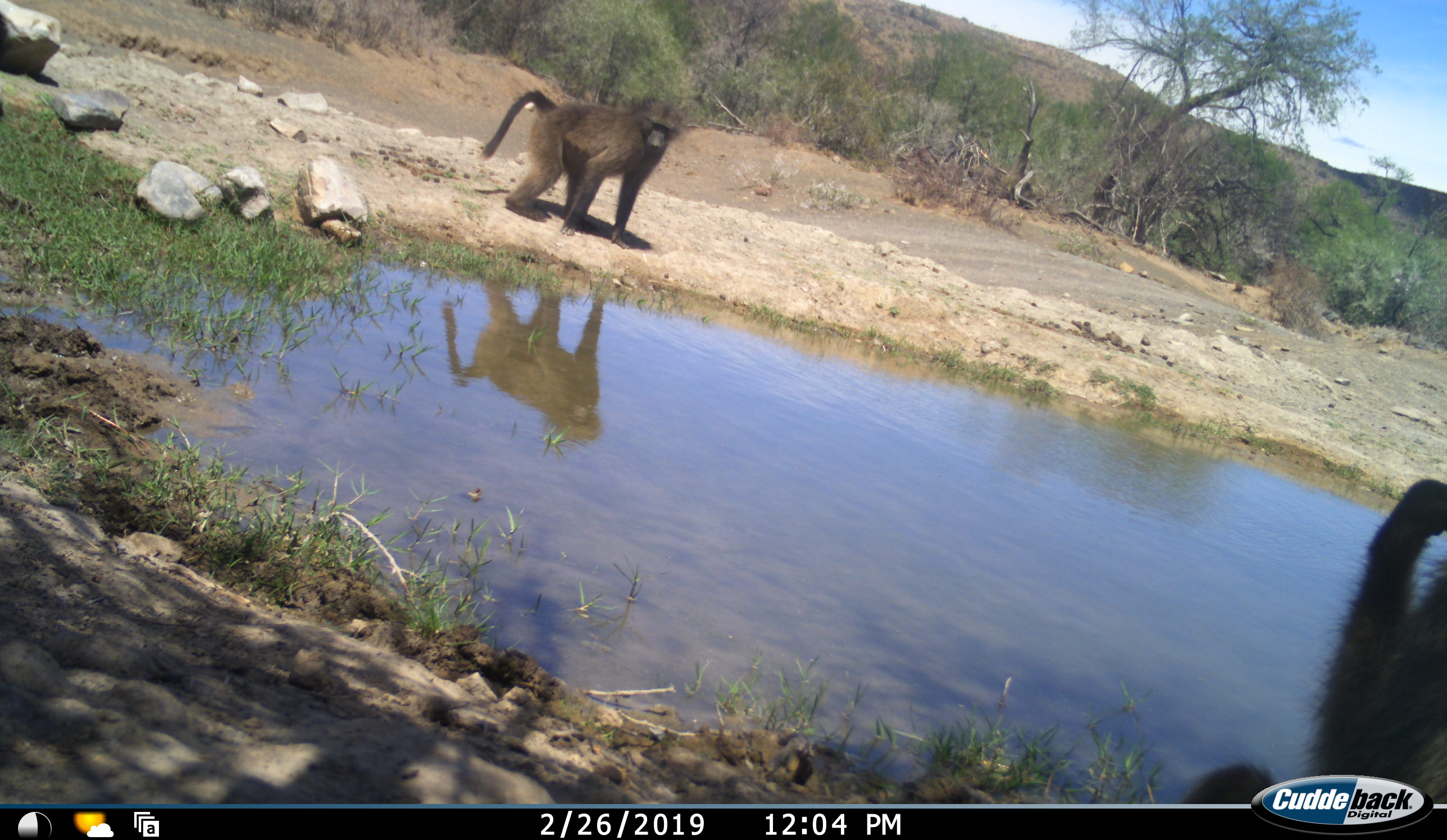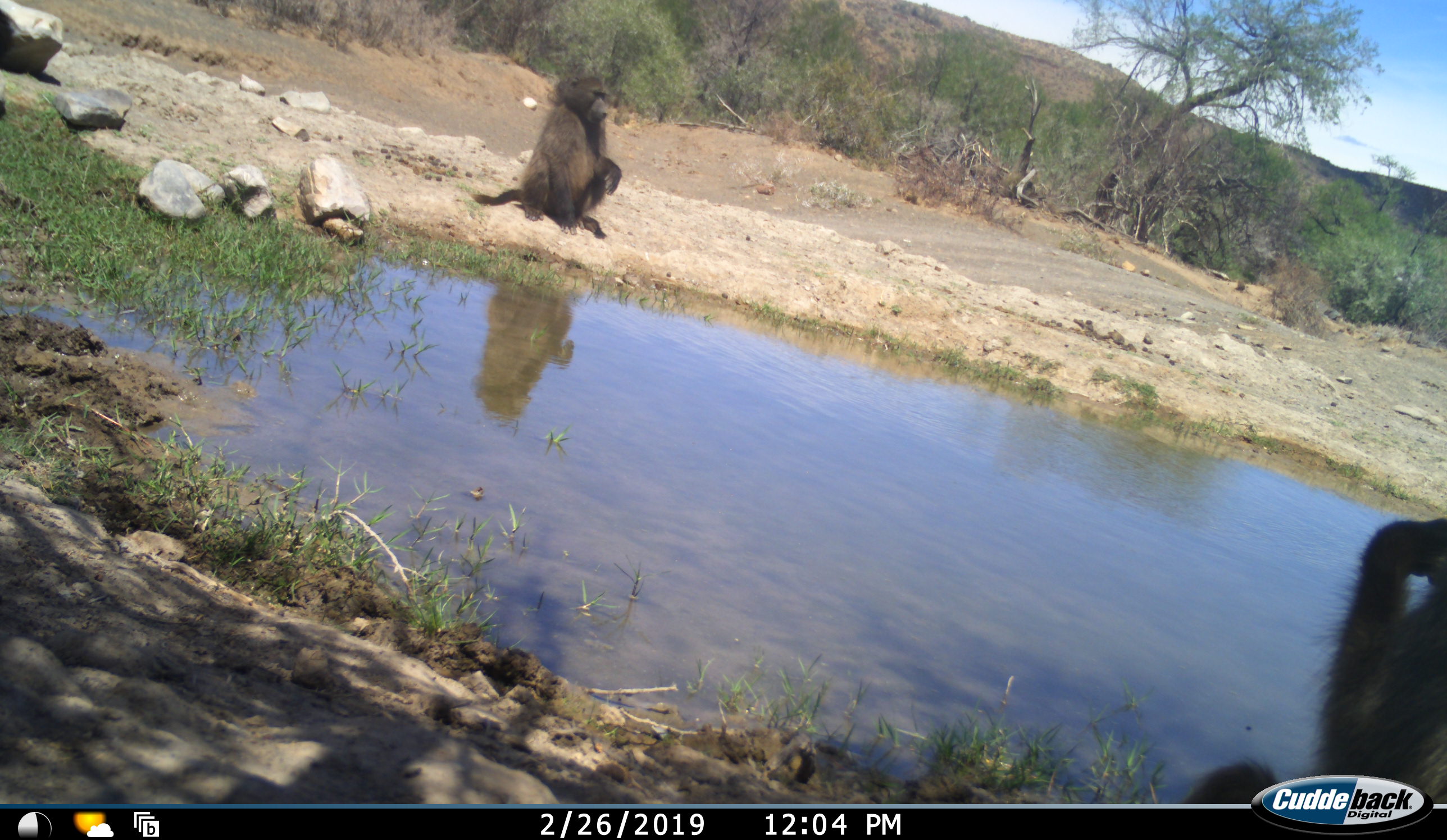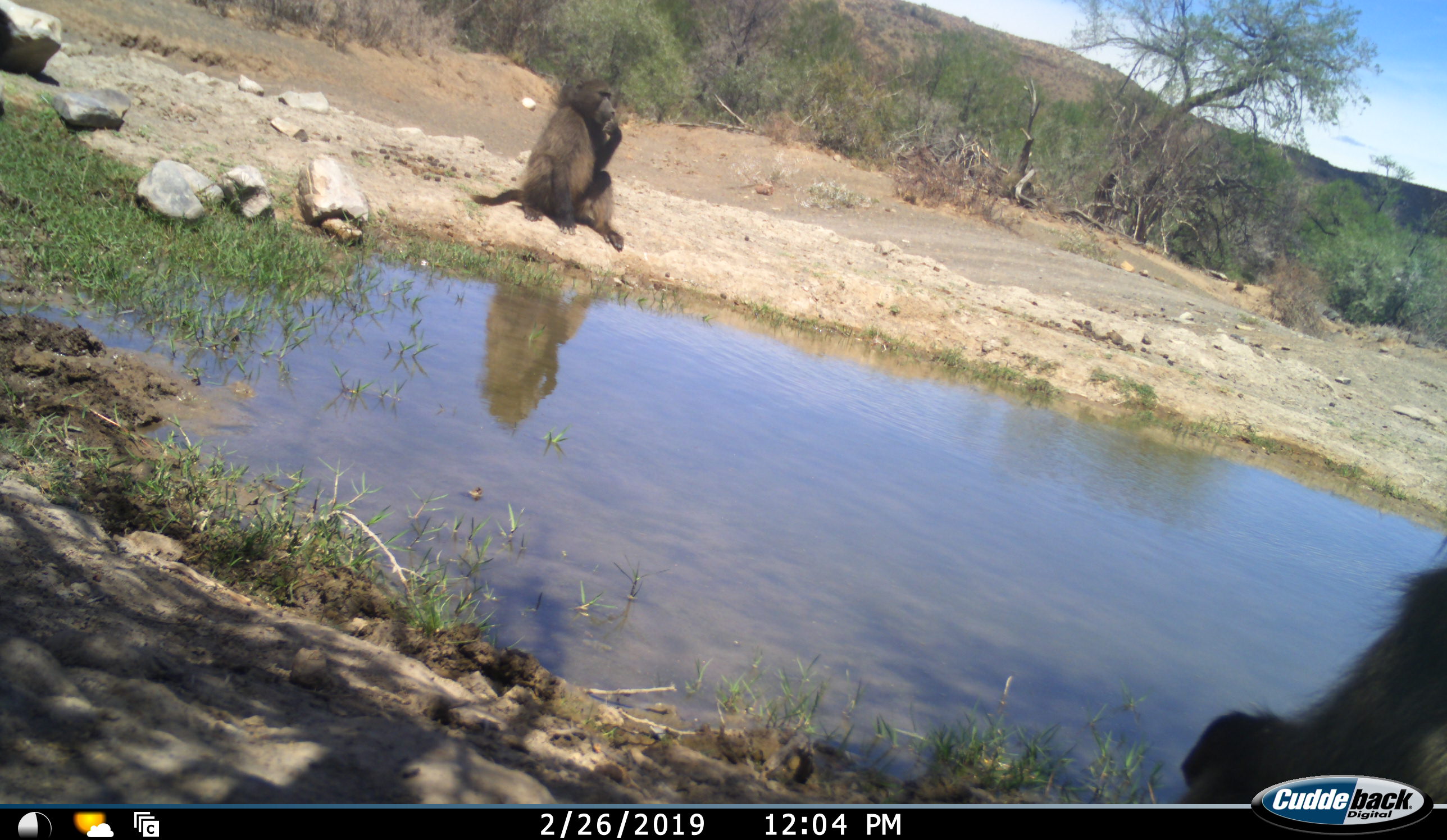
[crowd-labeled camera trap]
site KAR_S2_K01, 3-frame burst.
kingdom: Animalia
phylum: Chordata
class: Mammalia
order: Primates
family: Cercopithecidae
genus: Papio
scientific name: Papio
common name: baboon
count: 2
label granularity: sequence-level